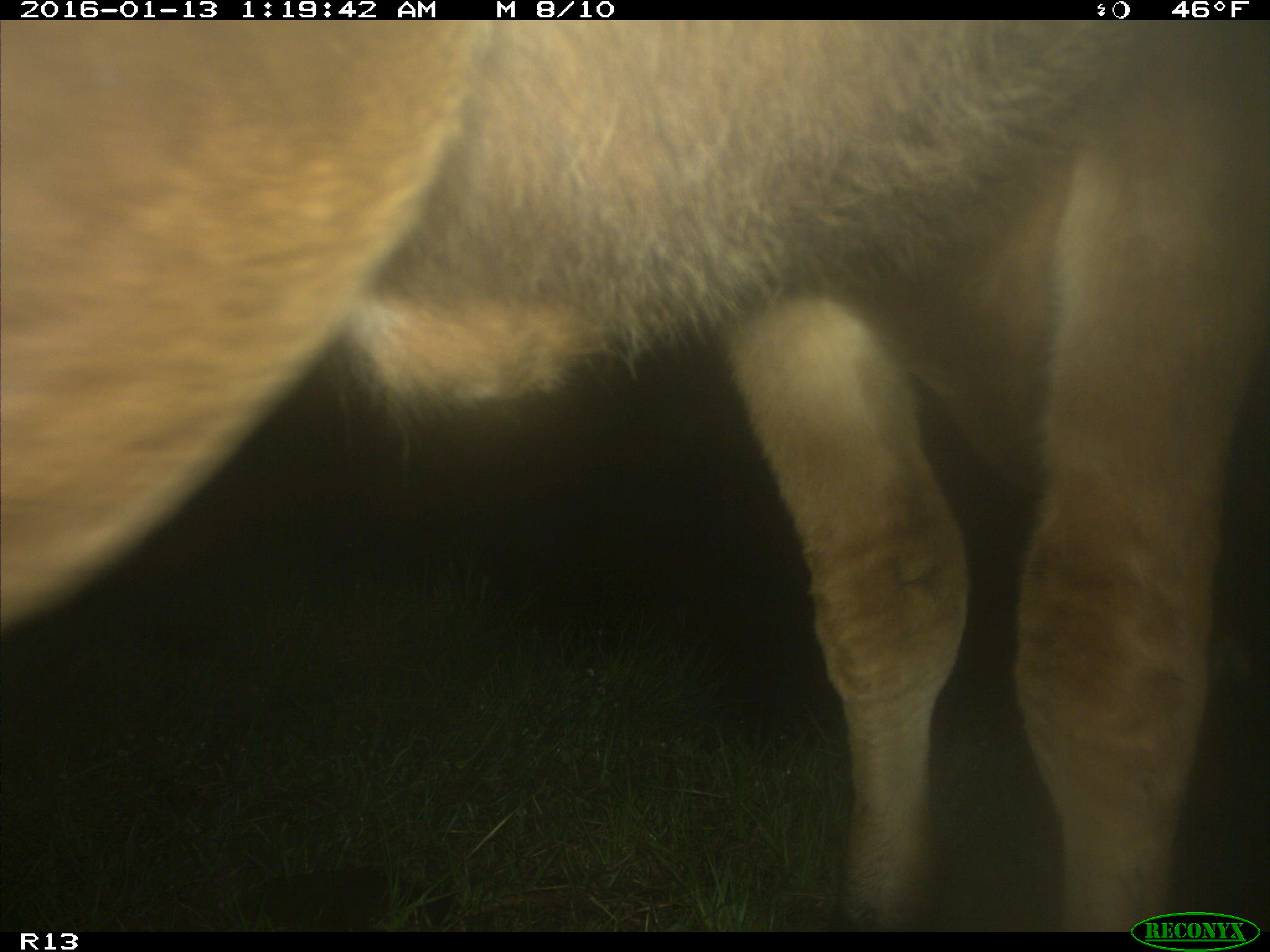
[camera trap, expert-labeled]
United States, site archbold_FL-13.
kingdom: Animalia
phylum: Chordata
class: Mammalia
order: Artiodactyla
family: Bovidae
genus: Bos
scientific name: Bos taurus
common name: domestic cow